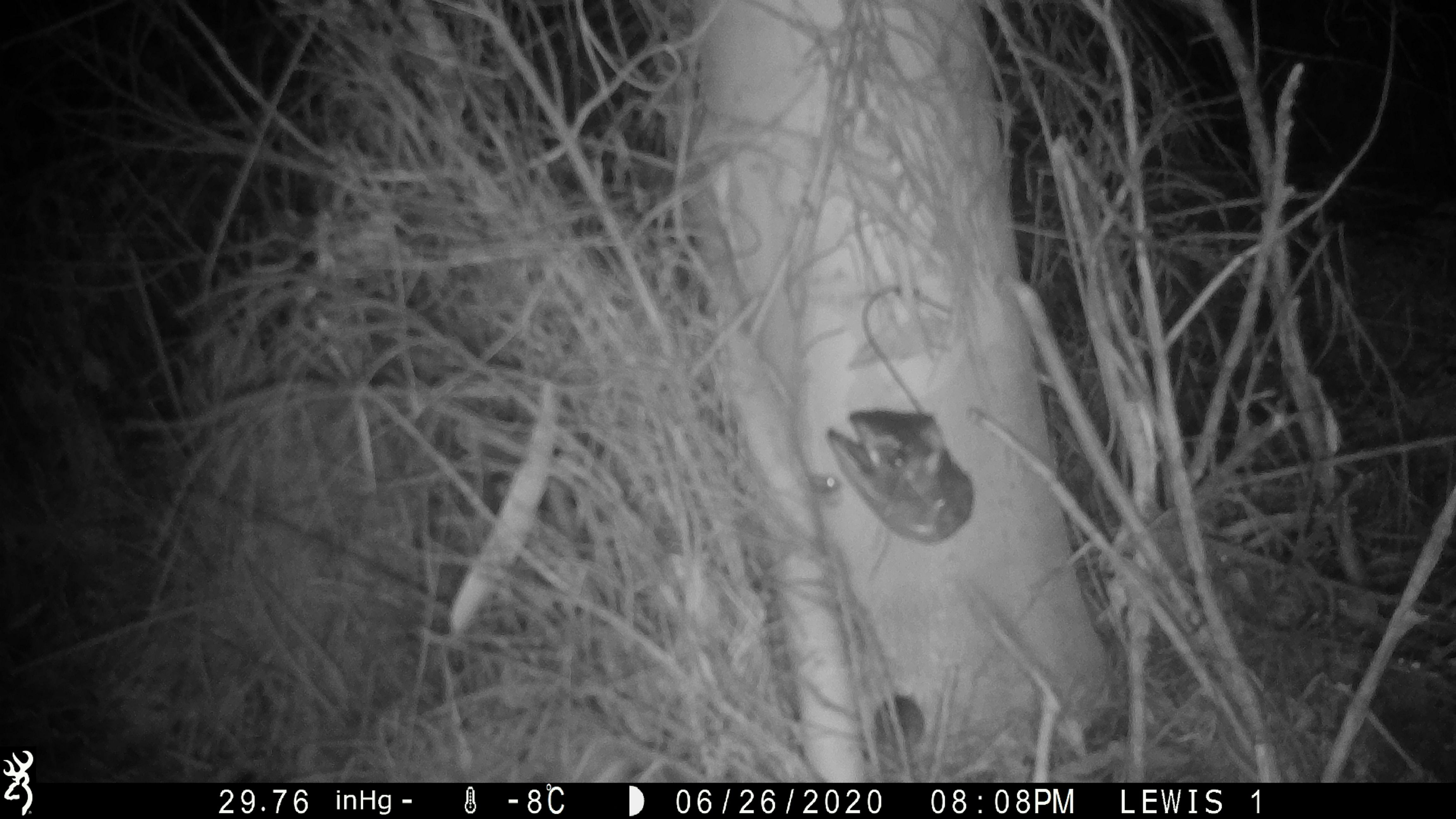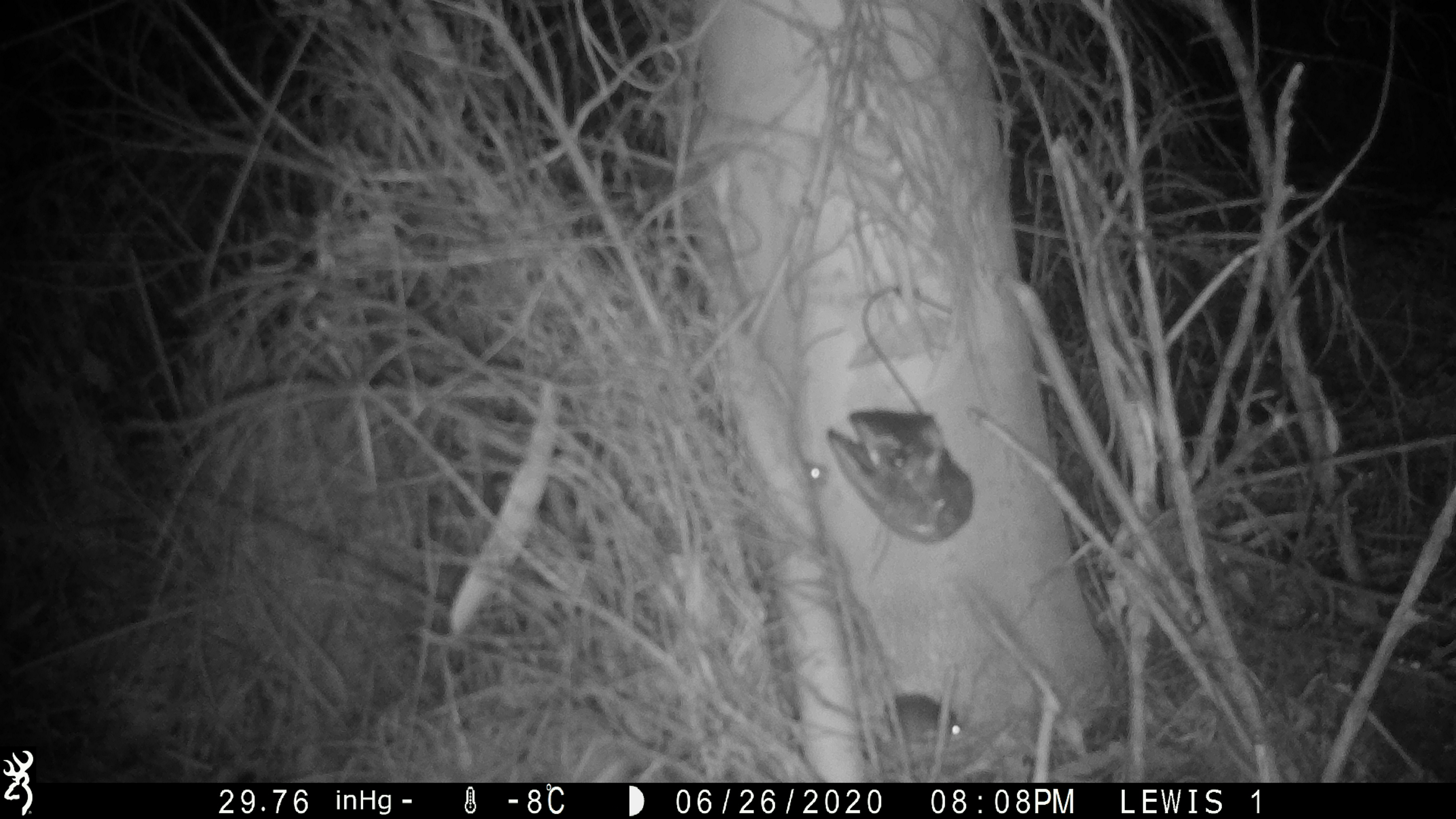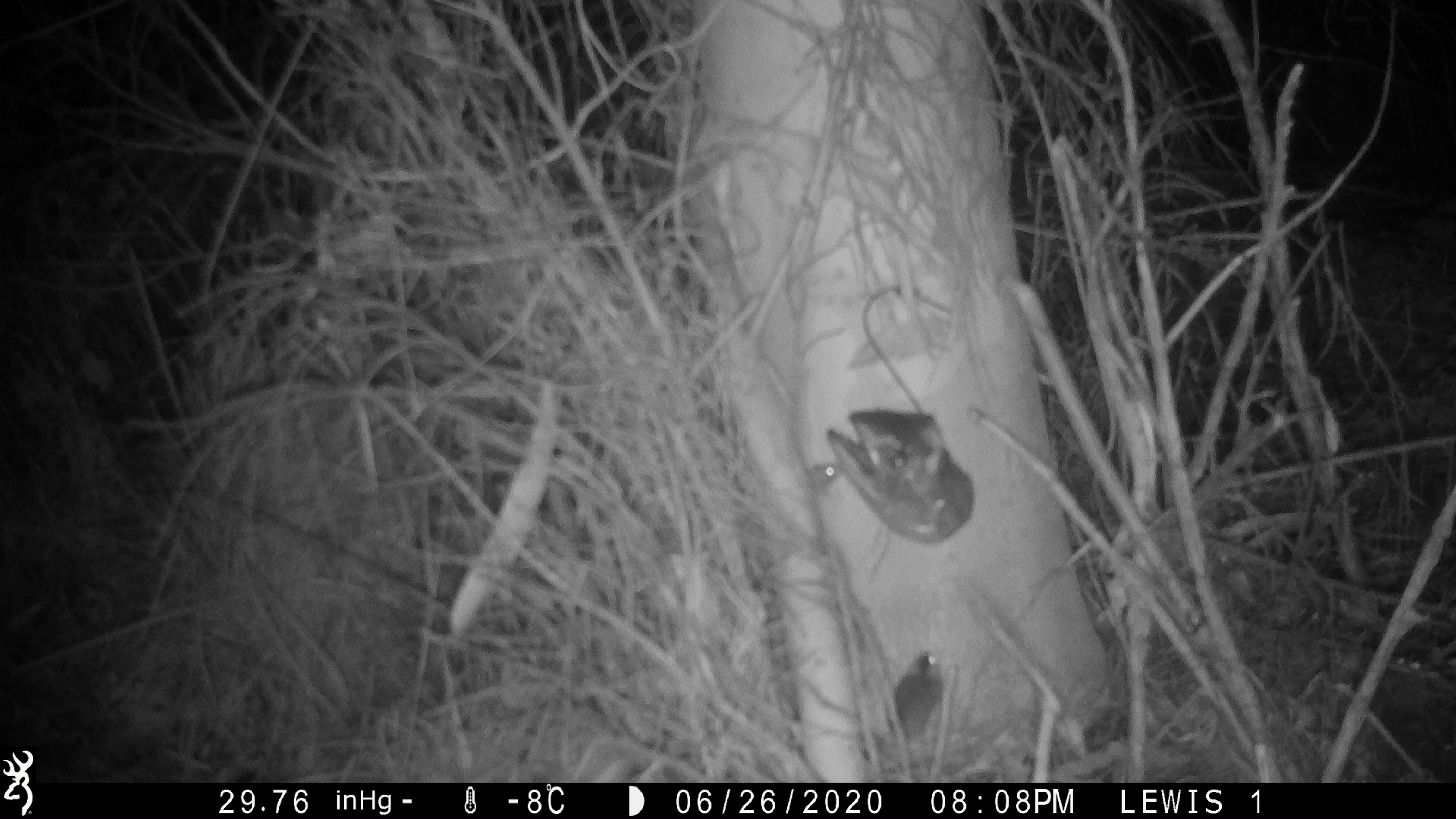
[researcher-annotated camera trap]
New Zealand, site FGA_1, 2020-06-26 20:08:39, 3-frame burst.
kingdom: Animalia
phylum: Chordata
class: Mammalia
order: Rodentia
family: Muridae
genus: Mus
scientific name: Mus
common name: mouse